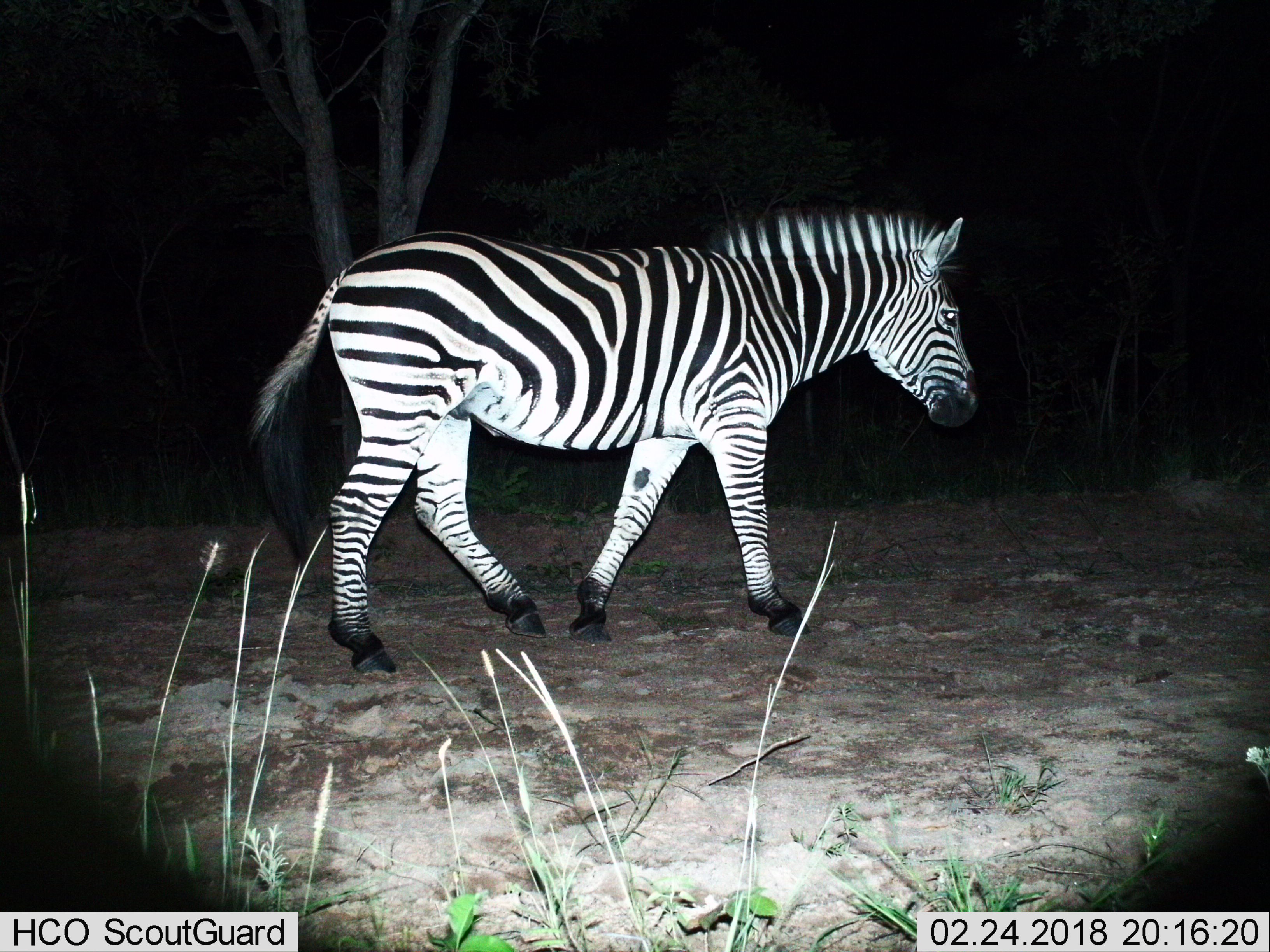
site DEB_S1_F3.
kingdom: Animalia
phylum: Chordata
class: Mammalia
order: Perissodactyla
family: Equidae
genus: Equus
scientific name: Equus quagga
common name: plains zebra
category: zebraplains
Zebraplains (plains zebra) (Equus quagga), count 1. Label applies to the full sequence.